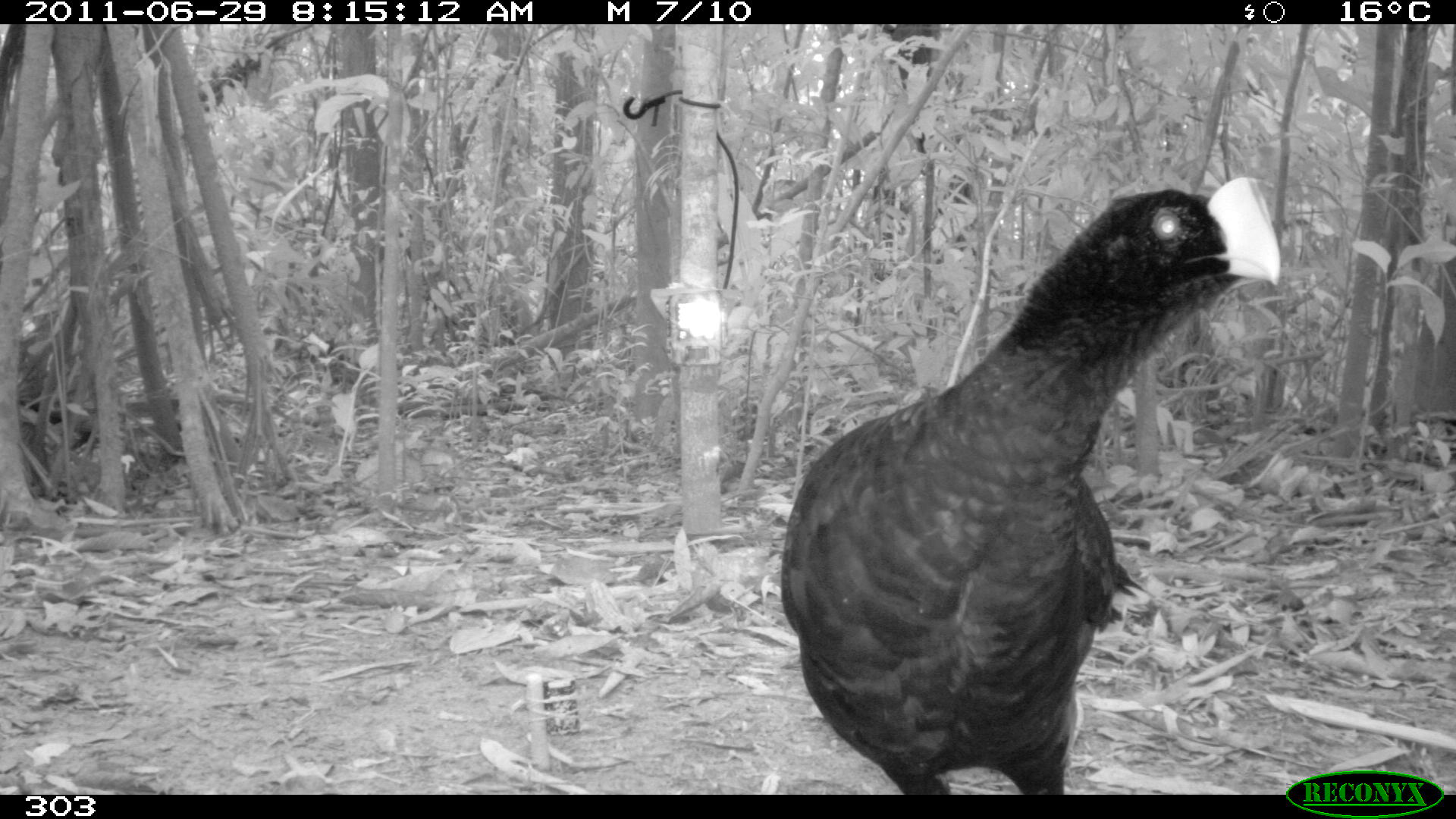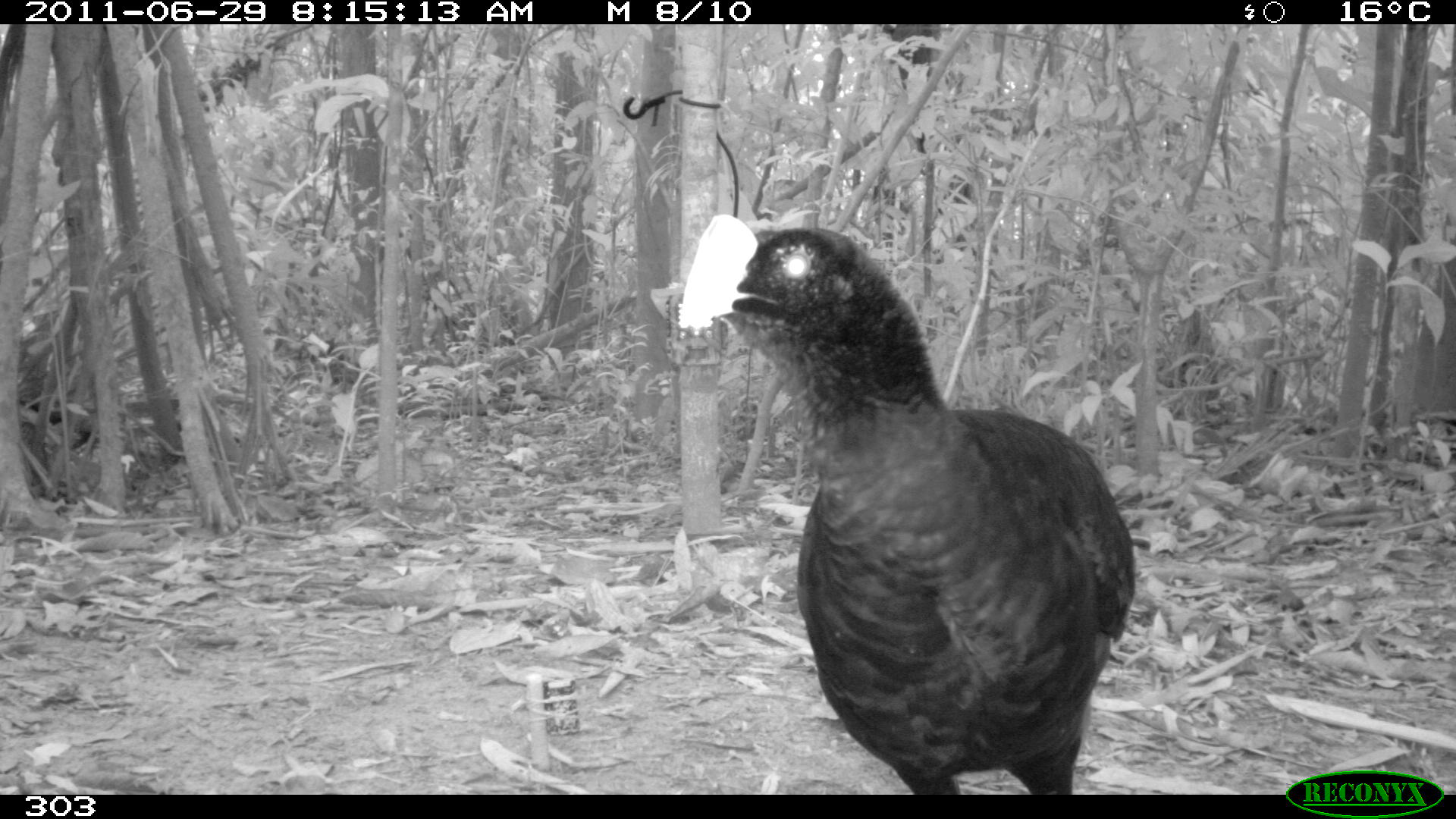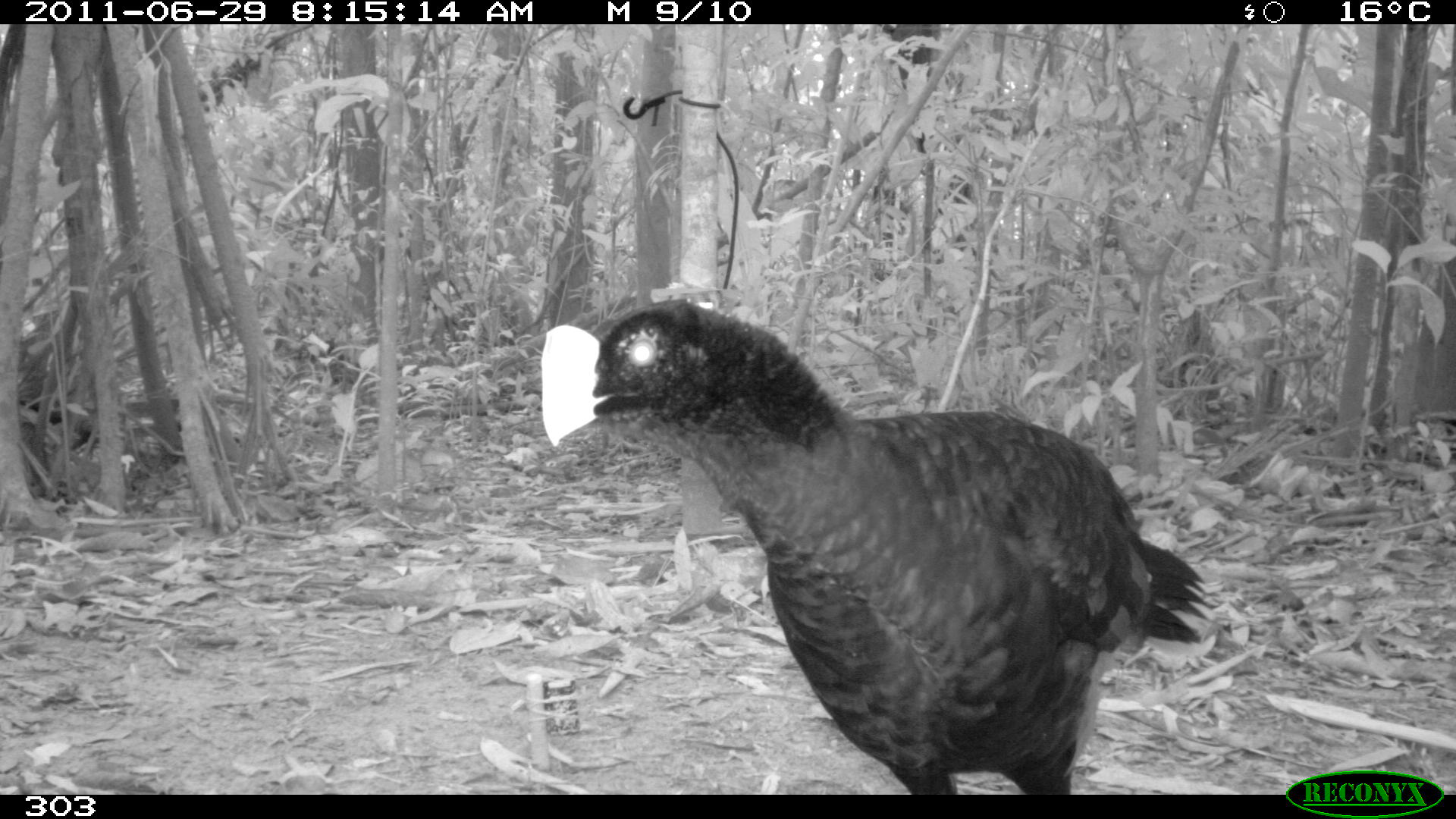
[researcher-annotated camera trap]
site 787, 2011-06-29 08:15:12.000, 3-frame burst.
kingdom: Animalia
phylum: Chordata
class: Aves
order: Galliformes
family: Cracidae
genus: Mitu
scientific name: Mitu tuberosum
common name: razor-billed curassow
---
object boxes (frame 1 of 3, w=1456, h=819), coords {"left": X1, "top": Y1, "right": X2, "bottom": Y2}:
mitu tuberosum: {"left": 777, "top": 171, "right": 1279, "bottom": 791}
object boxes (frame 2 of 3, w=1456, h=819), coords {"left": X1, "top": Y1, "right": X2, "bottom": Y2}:
mitu tuberosum: {"left": 674, "top": 214, "right": 1136, "bottom": 791}